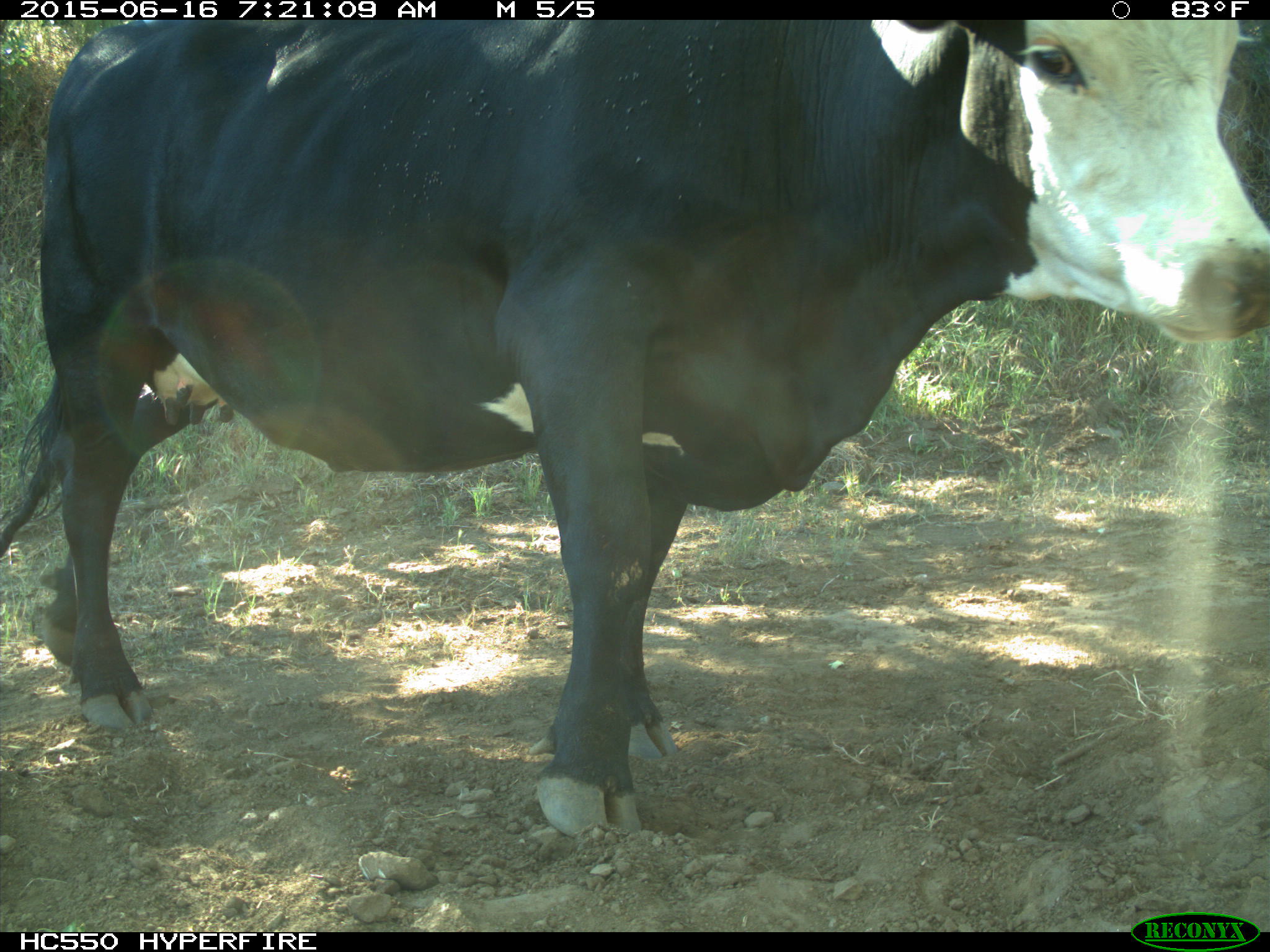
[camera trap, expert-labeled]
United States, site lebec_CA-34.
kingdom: Animalia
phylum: Chordata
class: Mammalia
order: Artiodactyla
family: Bovidae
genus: Bos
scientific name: Bos taurus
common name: domestic cow